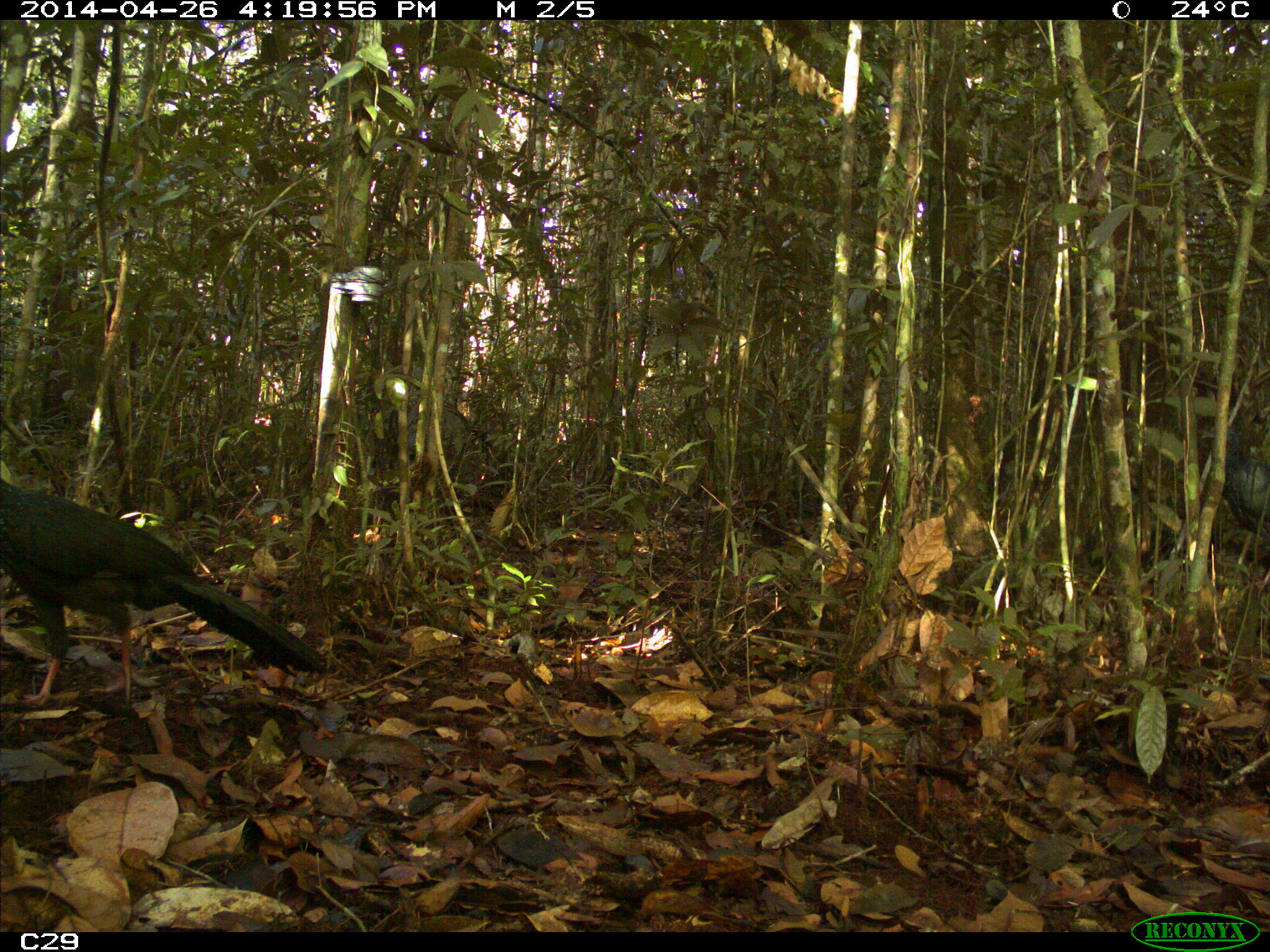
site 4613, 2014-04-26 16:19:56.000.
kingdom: Animalia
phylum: Chordata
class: Aves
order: Galliformes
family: Cracidae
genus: Penelope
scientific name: Penelope jacquacu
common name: spix's guan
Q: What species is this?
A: Penelope jacquacu (spix's guan).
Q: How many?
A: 1.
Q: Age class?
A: Adult.